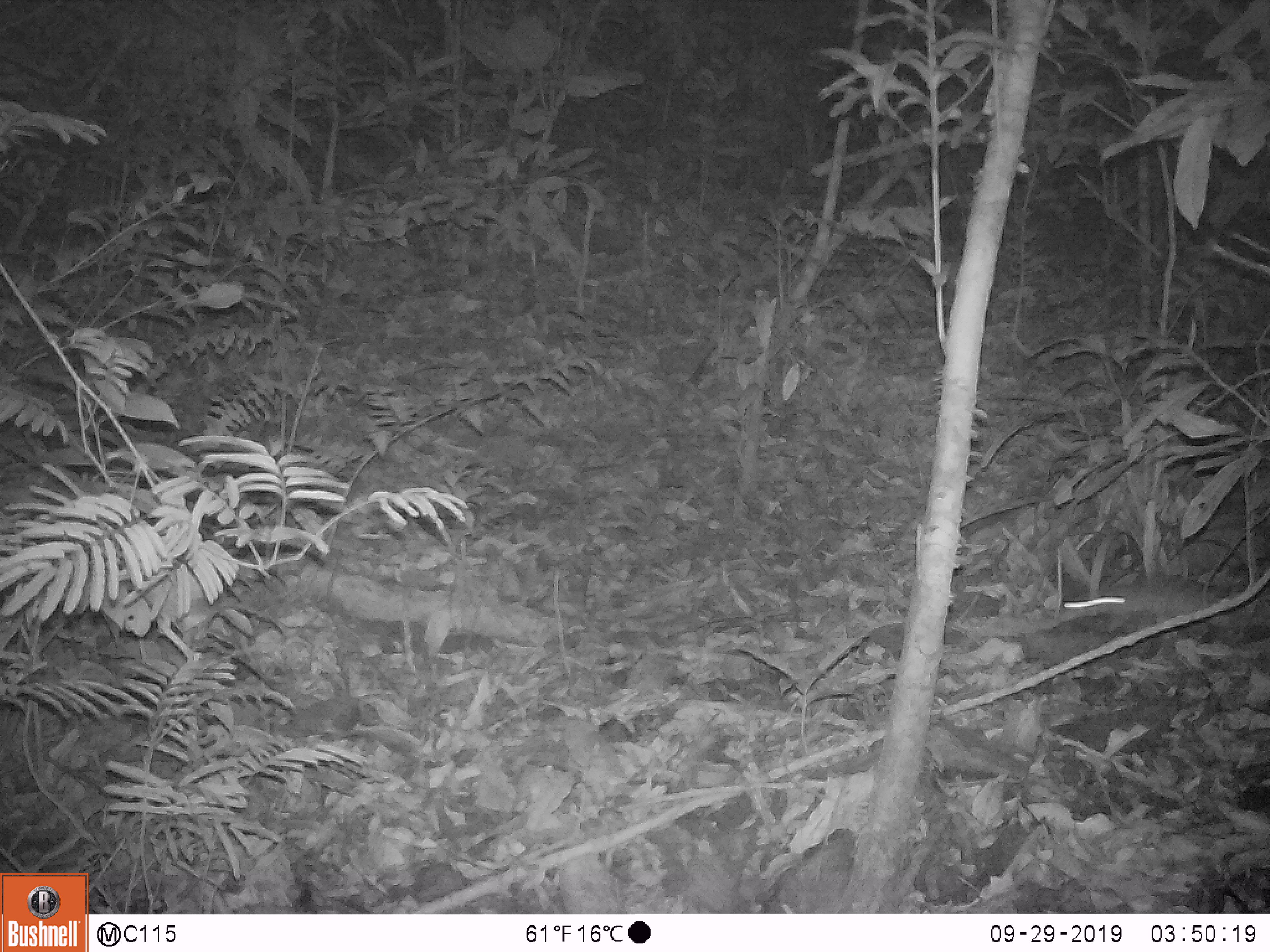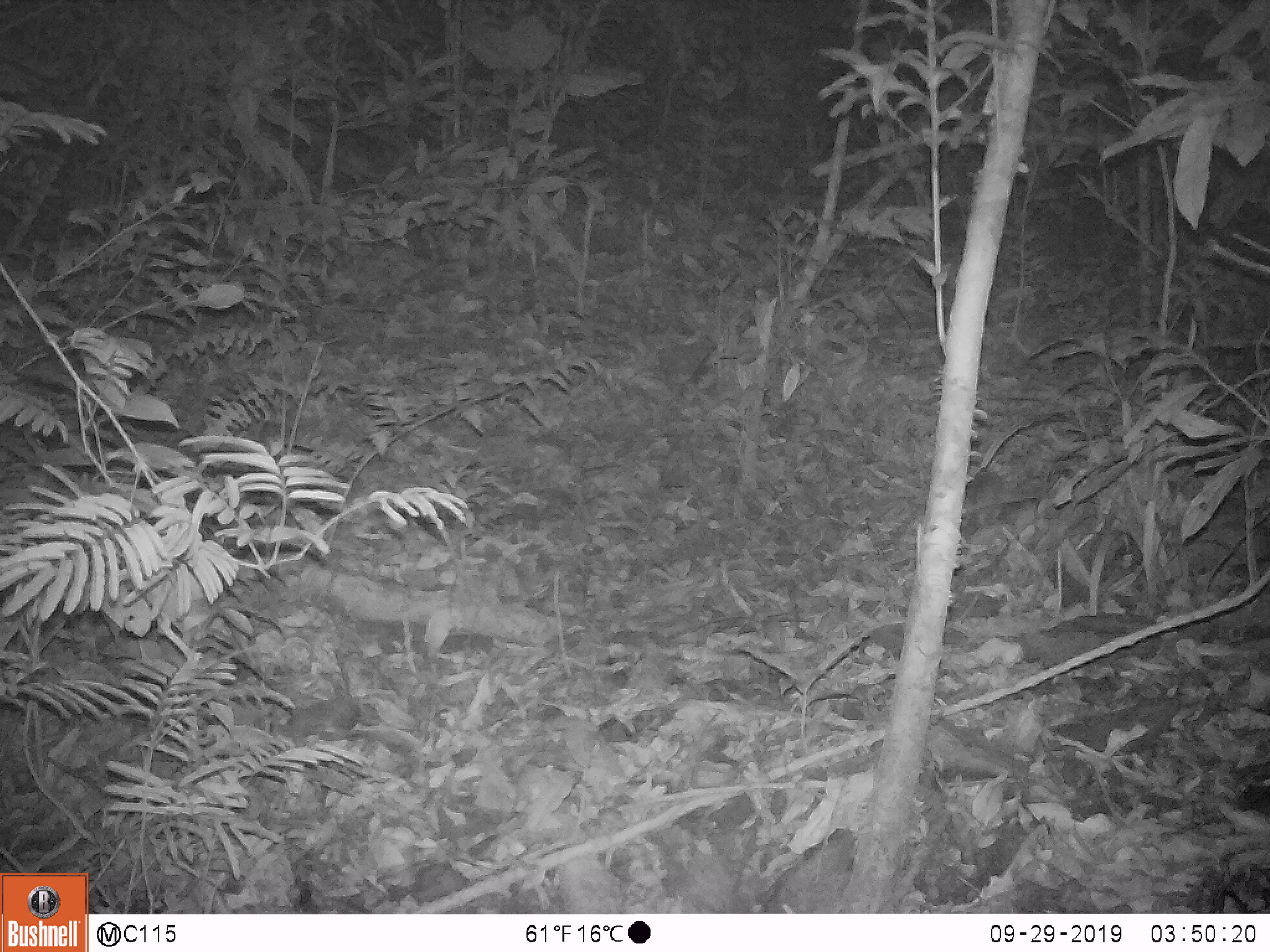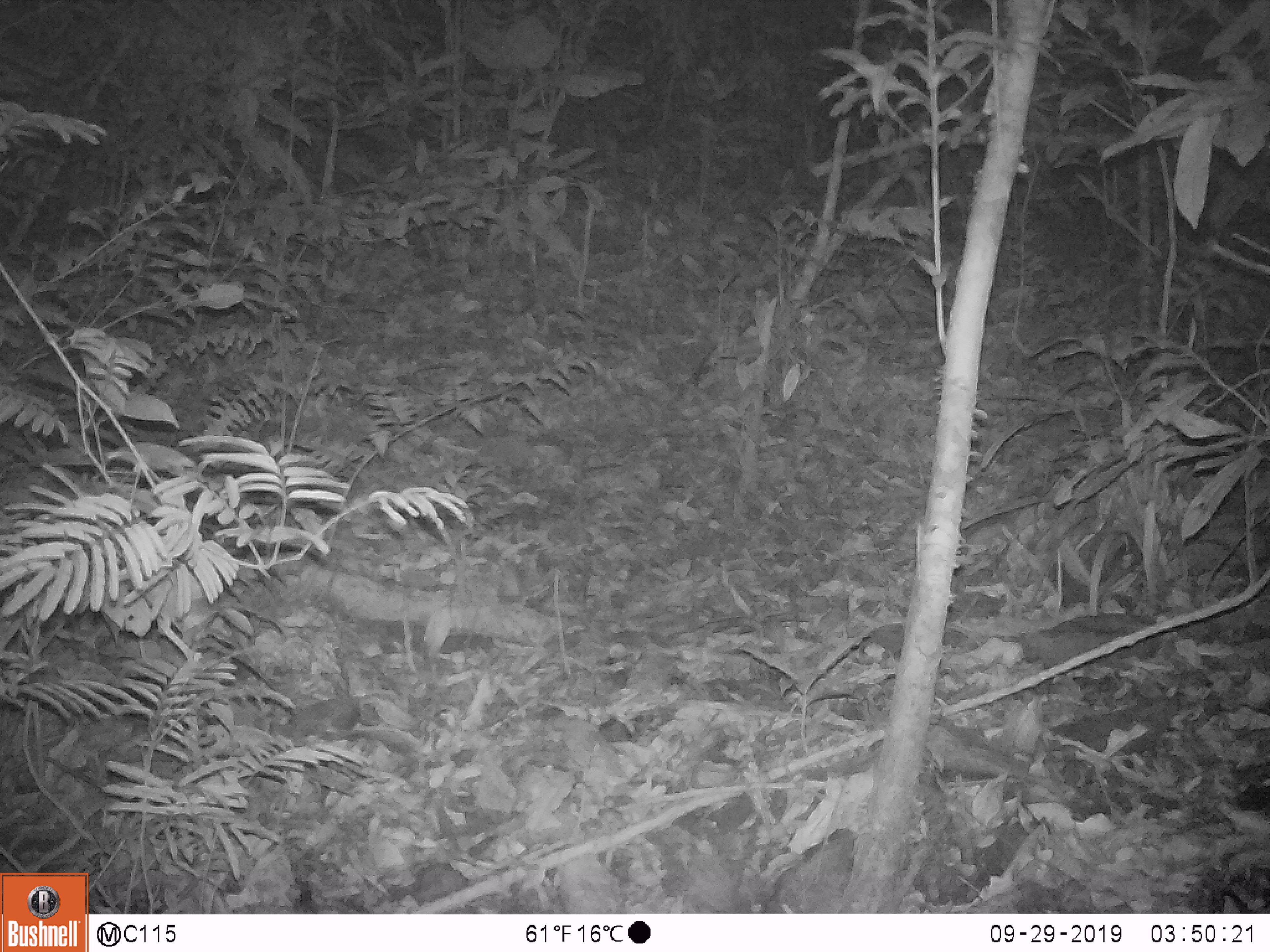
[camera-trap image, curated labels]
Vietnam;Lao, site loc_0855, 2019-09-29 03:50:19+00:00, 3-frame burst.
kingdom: Animalia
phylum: Chordata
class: Mammalia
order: Rodentia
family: Muridae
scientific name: Muridae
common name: old-world mice and rats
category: unidentified murid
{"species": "unidentified murid (old-world mice and rats) (Muridae)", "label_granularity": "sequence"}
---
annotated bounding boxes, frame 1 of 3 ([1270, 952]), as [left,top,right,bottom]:
unidentified murid: [1060,574,1253,637]